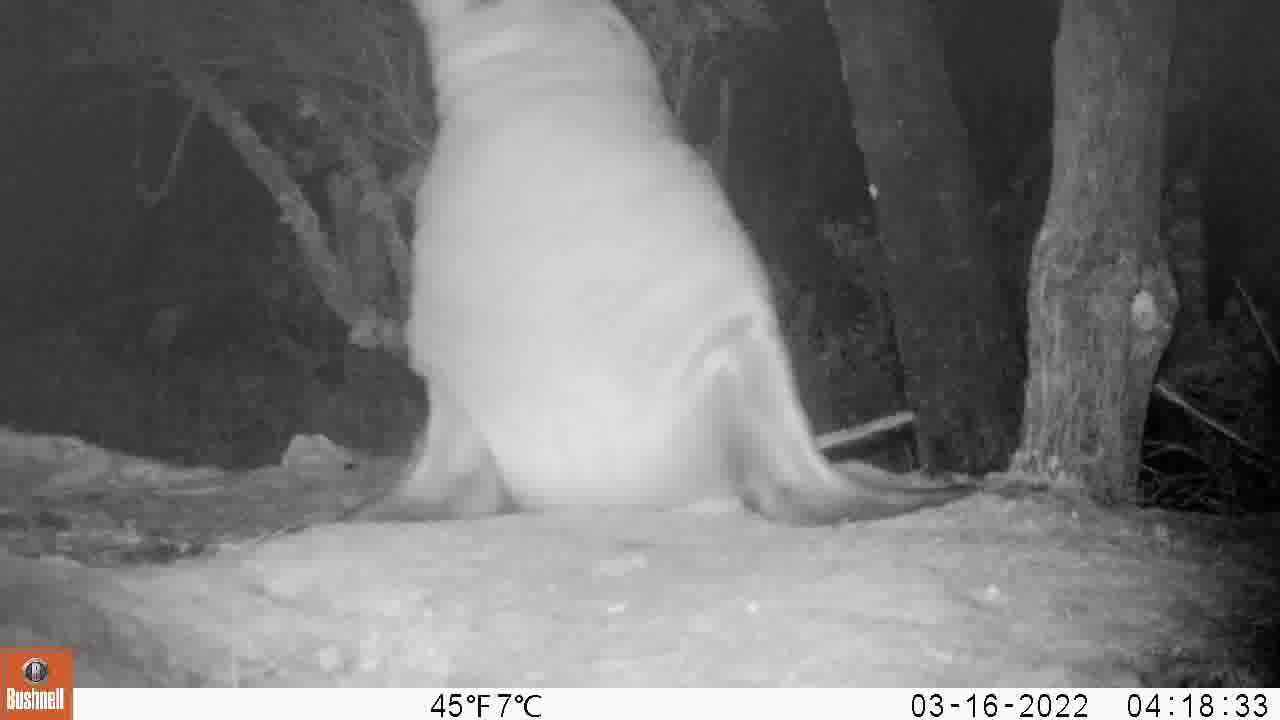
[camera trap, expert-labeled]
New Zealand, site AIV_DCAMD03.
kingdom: Animalia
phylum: Chordata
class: Mammalia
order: Carnivora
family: Otariidae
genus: Phocarctos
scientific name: Phocarctos hookeri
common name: new zealand sea lion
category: sealion